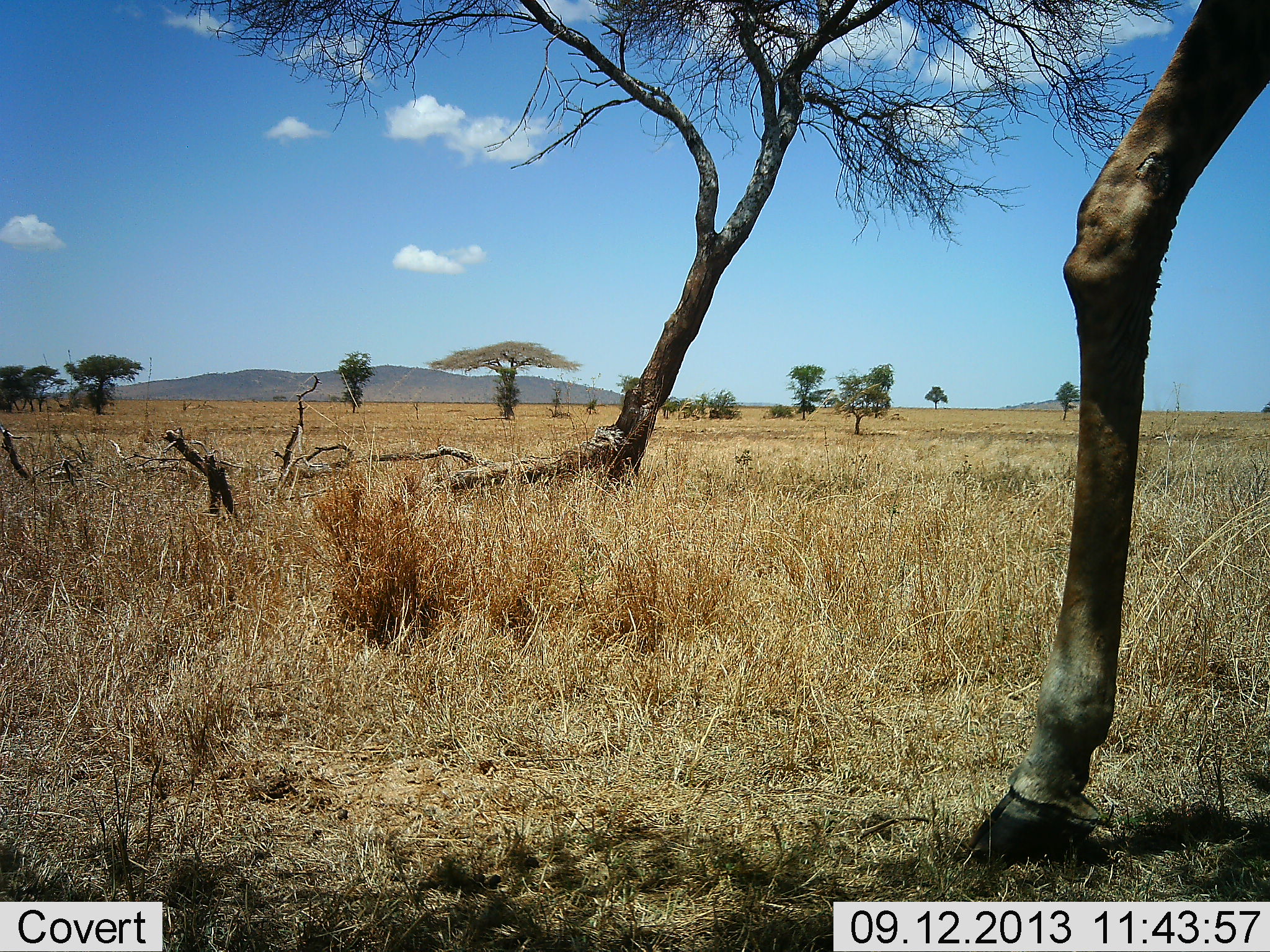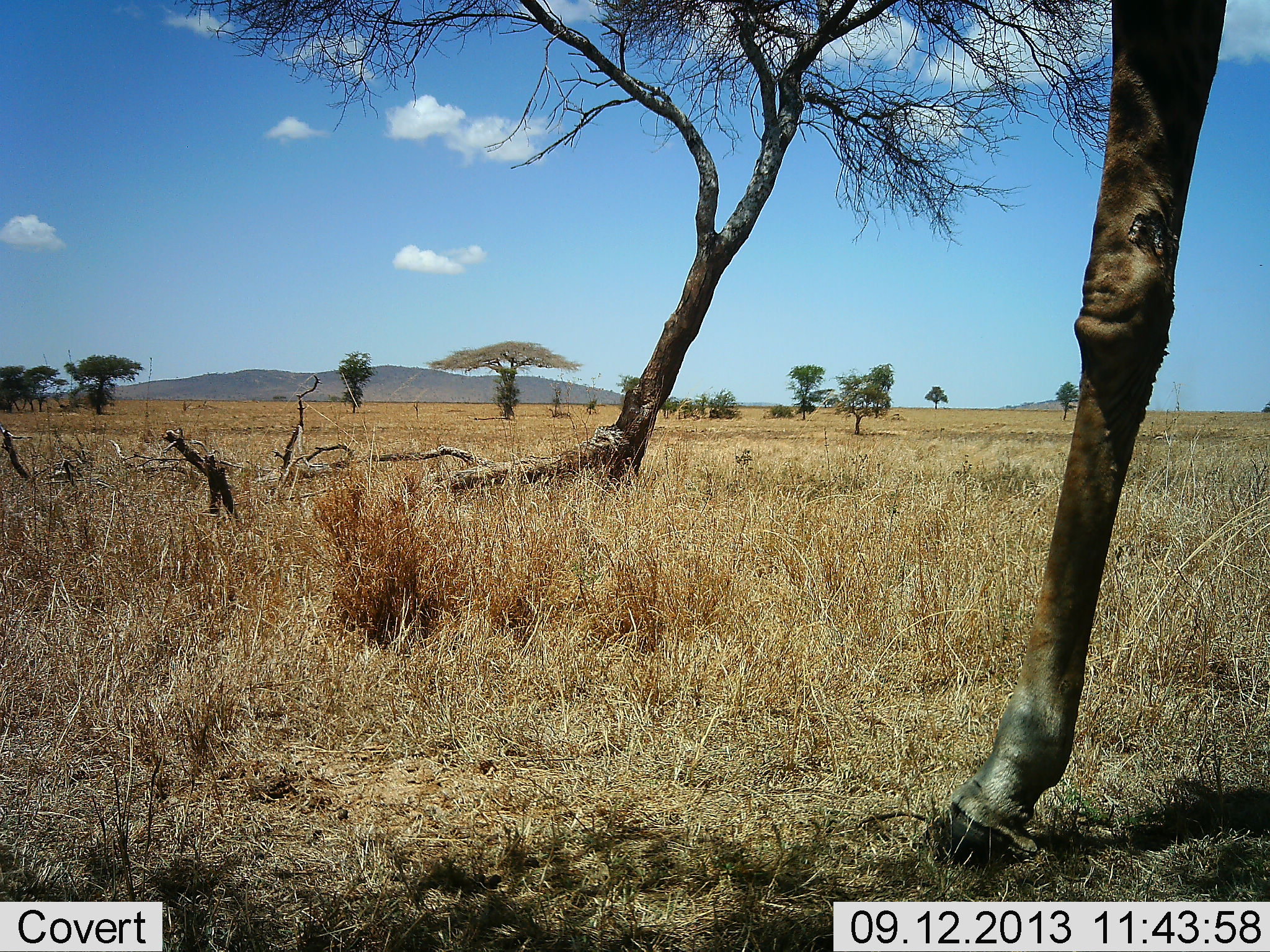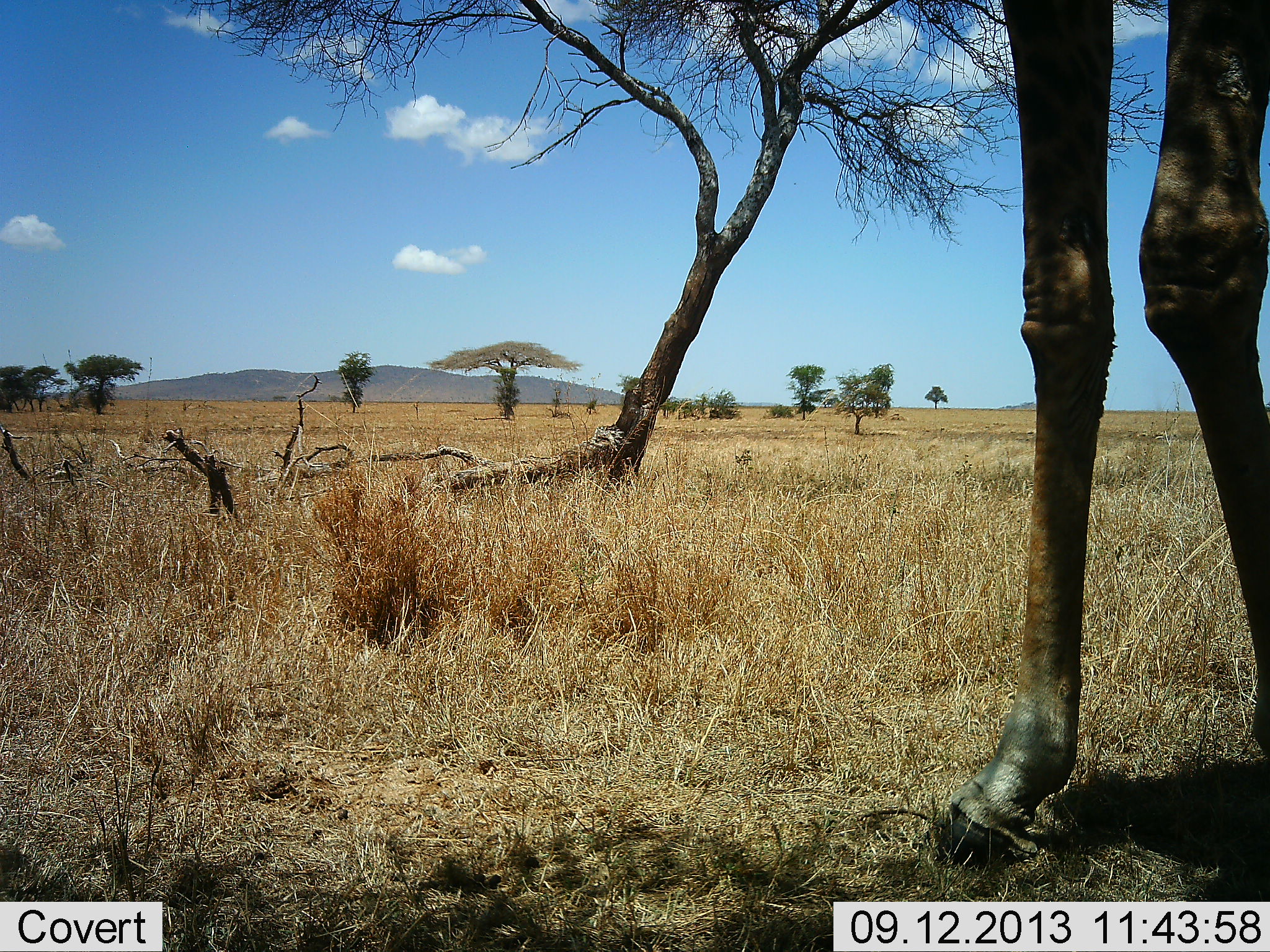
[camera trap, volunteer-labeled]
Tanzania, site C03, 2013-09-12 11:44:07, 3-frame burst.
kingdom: Animalia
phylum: Chordata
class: Mammalia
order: Artiodactyla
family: Giraffidae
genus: Giraffa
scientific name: Giraffa camelopardalis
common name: giraffe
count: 1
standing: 50%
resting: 0%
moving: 50%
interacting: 0%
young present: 0%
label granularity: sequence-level